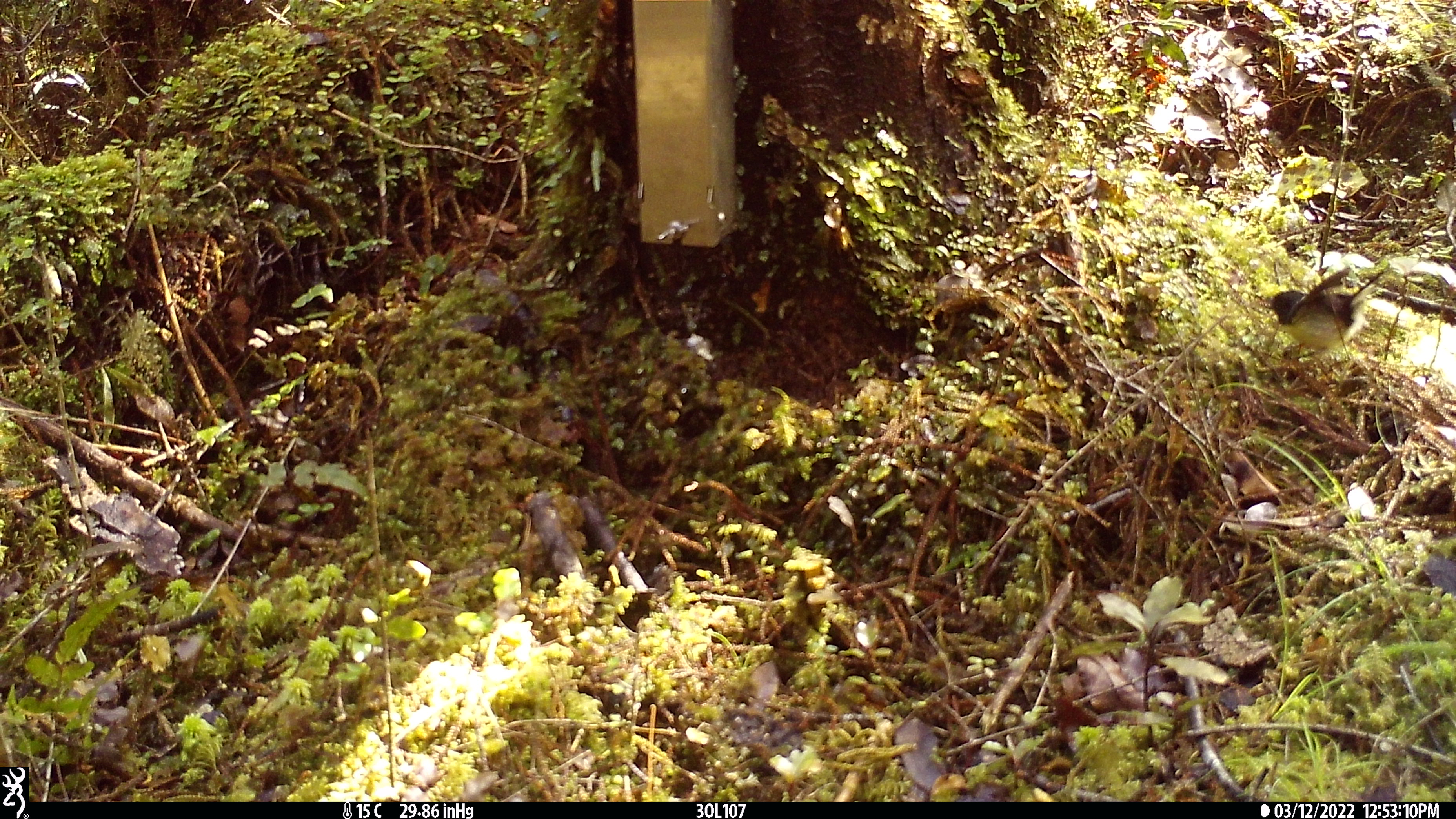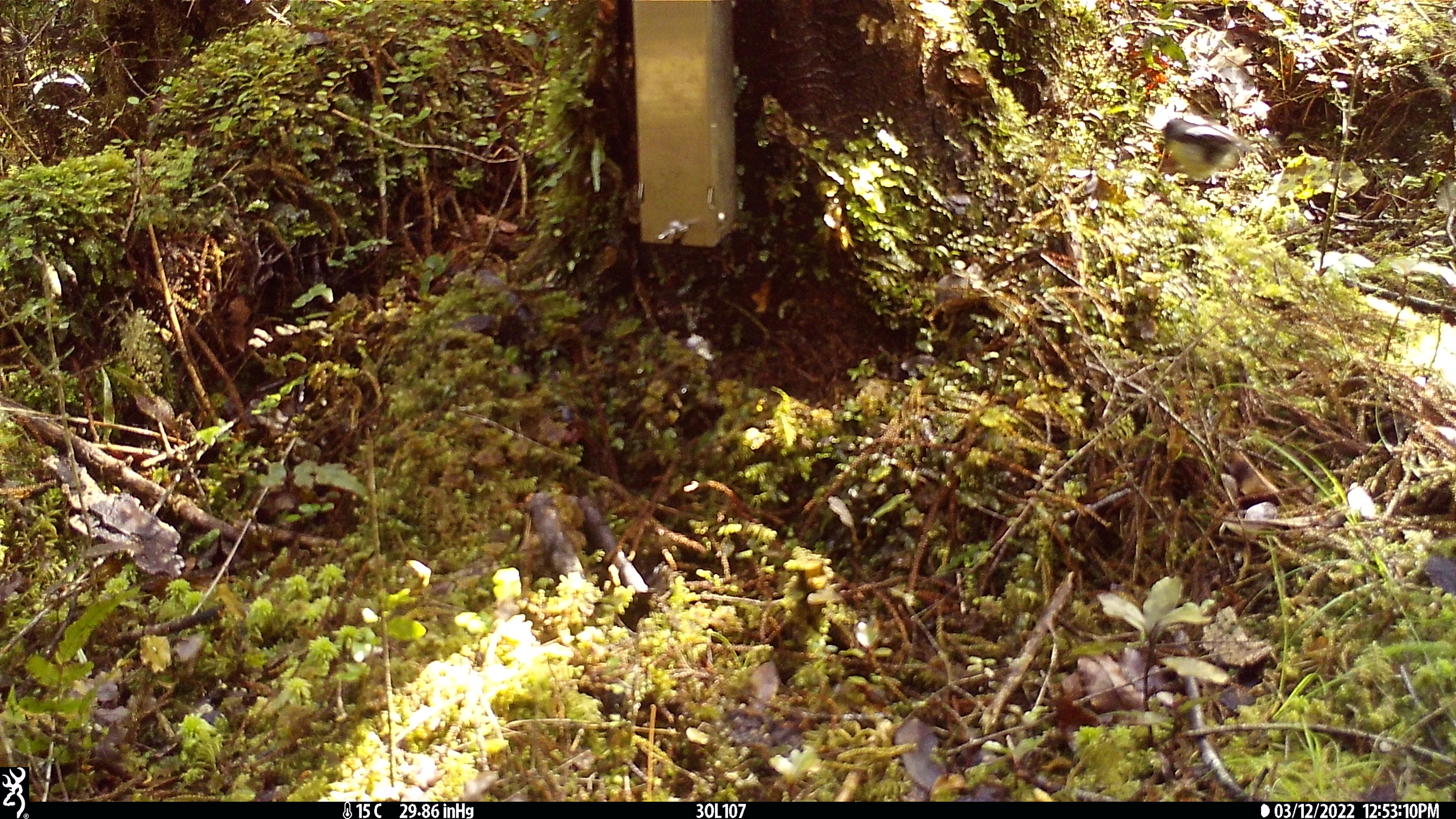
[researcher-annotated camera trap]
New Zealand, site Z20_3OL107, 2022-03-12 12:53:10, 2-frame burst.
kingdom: Animalia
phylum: Chordata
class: Aves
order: Passeriformes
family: Petroicidae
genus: Petroica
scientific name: Petroica macrocephala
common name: tomtit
Tomtit (Petroica macrocephala).